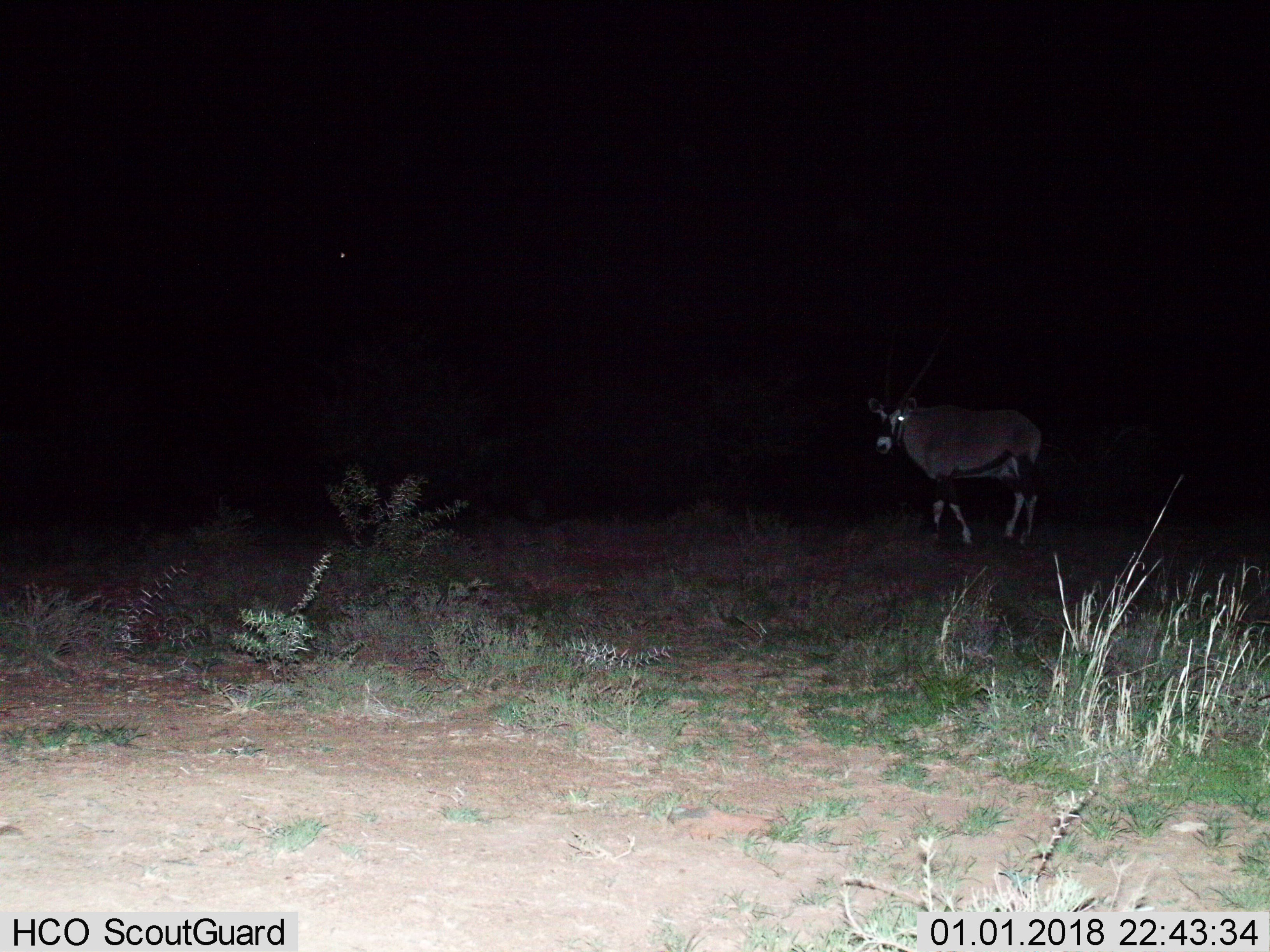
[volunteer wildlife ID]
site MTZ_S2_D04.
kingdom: Animalia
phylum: Chordata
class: Mammalia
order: Artiodactyla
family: Bovidae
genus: Oryx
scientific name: Oryx gazella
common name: gemsbok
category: oryx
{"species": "oryx (gemsbok) (Oryx gazella)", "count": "1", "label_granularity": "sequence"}